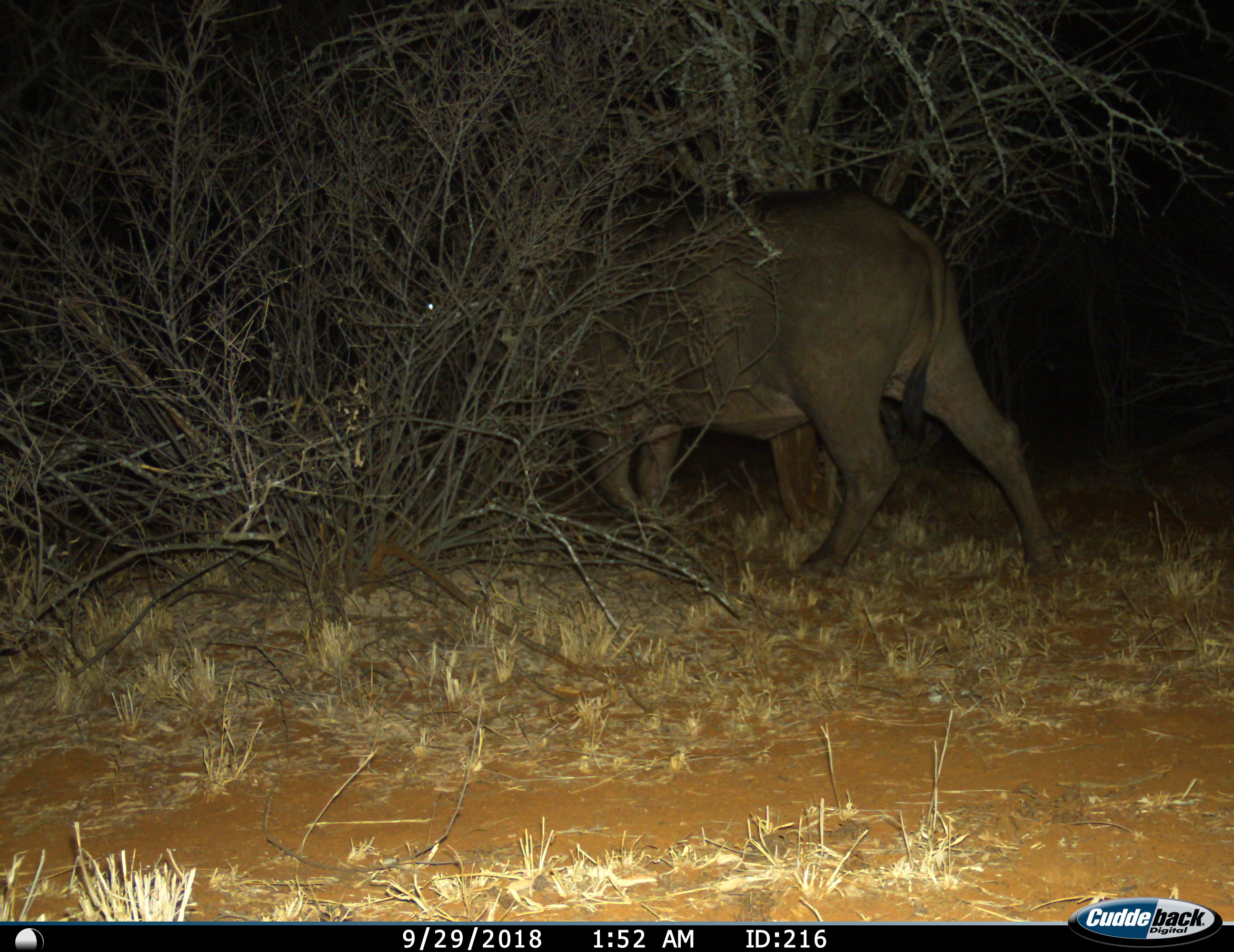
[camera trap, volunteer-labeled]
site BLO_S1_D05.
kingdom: Animalia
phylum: Chordata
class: Mammalia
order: Artiodactyla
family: Bovidae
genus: Syncerus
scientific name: Syncerus caffer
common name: african buffalo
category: buffalo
Buffalo (african buffalo) (Syncerus caffer), count 1. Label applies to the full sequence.